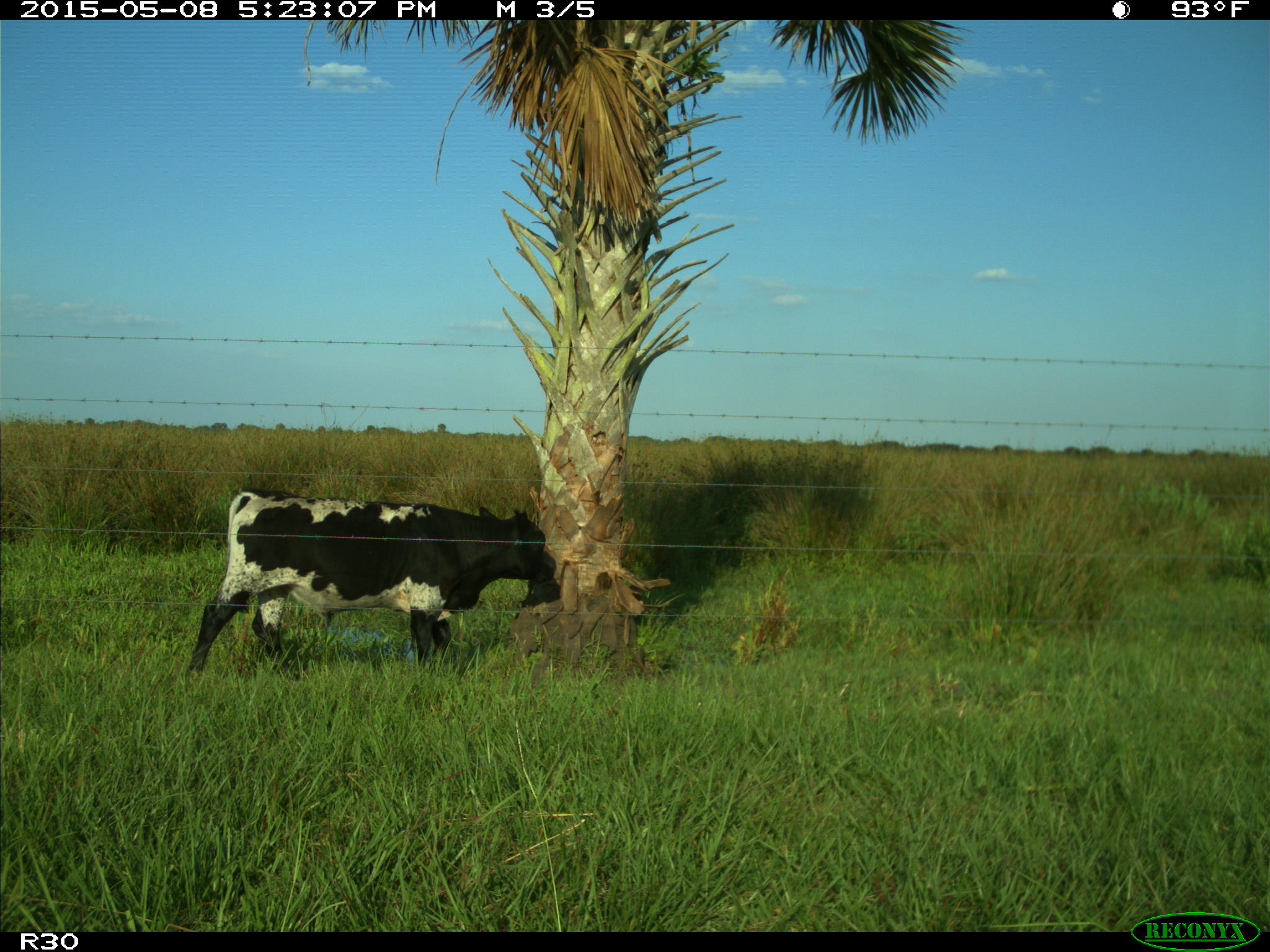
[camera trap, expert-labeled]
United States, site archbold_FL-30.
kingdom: Animalia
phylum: Chordata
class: Mammalia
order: Artiodactyla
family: Bovidae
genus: Bos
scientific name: Bos taurus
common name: domestic cow